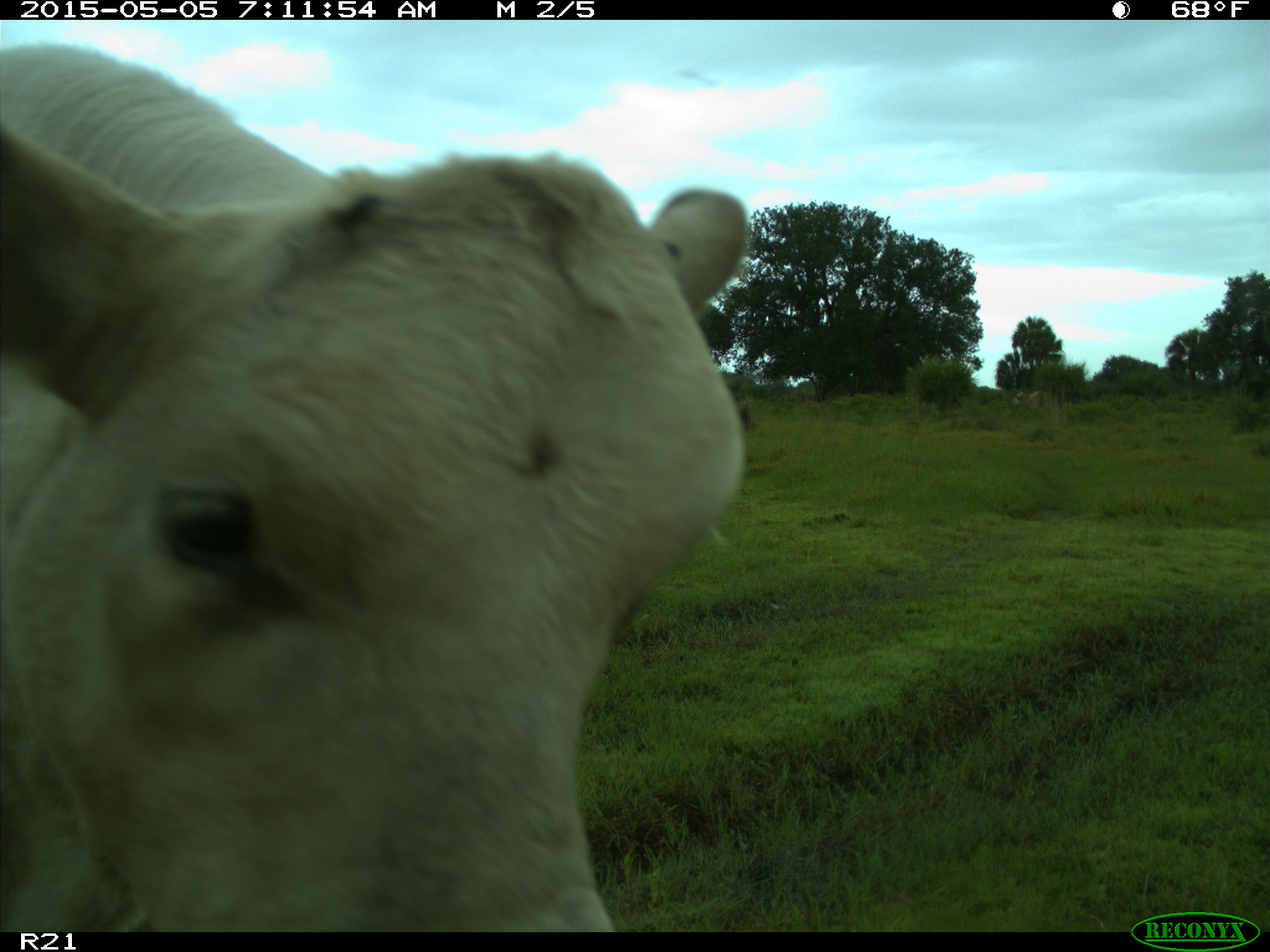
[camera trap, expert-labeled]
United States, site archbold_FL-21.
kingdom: Animalia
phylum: Chordata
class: Mammalia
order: Artiodactyla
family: Bovidae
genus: Bos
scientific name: Bos taurus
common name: domestic cow